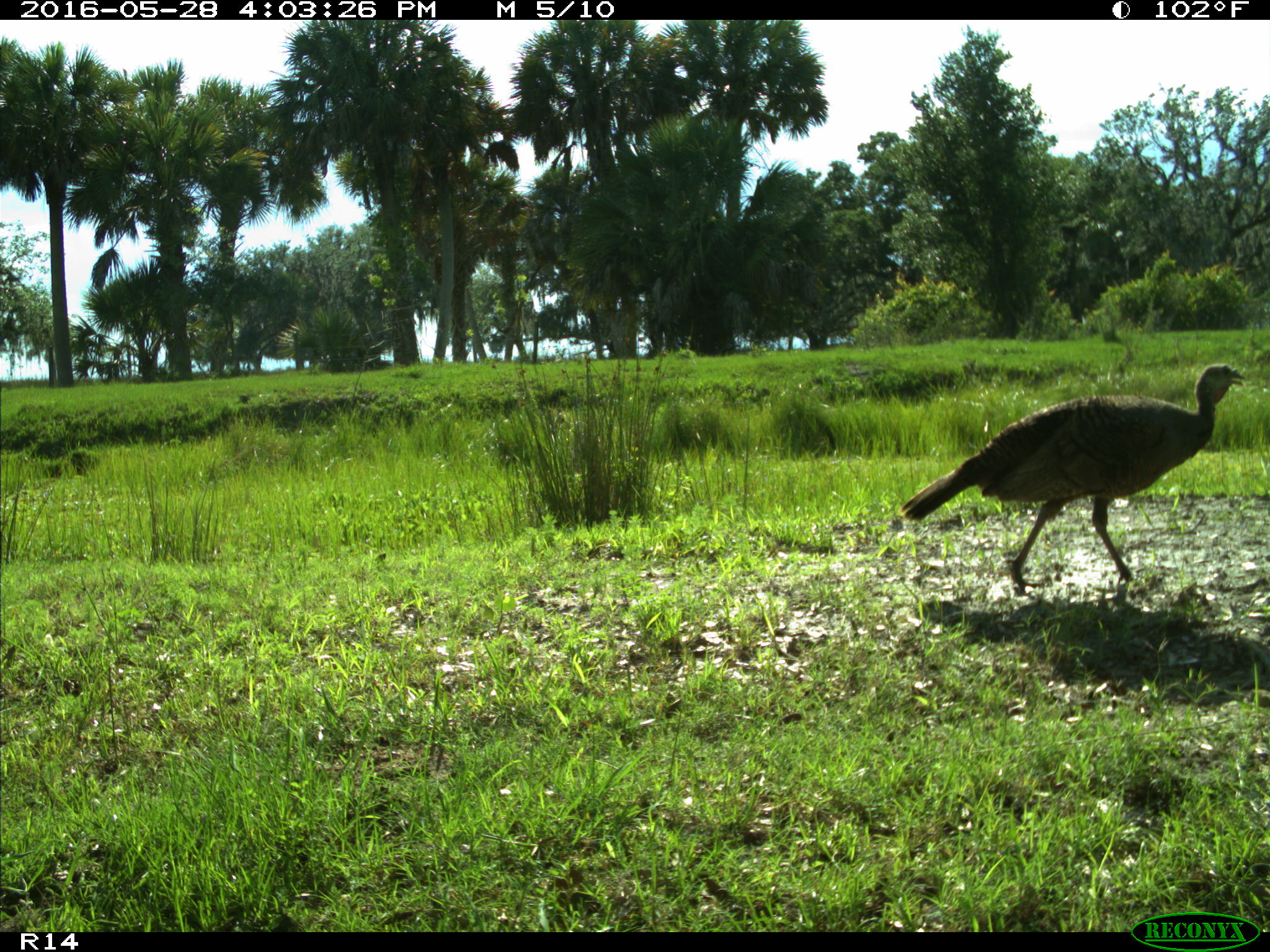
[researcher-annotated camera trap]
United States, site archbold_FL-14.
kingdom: Animalia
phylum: Chordata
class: Aves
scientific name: Aves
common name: birds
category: unidentified bird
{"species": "unidentified bird (birds) (Aves)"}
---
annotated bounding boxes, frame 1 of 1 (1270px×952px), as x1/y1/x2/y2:
animal: 900/363/1248/597